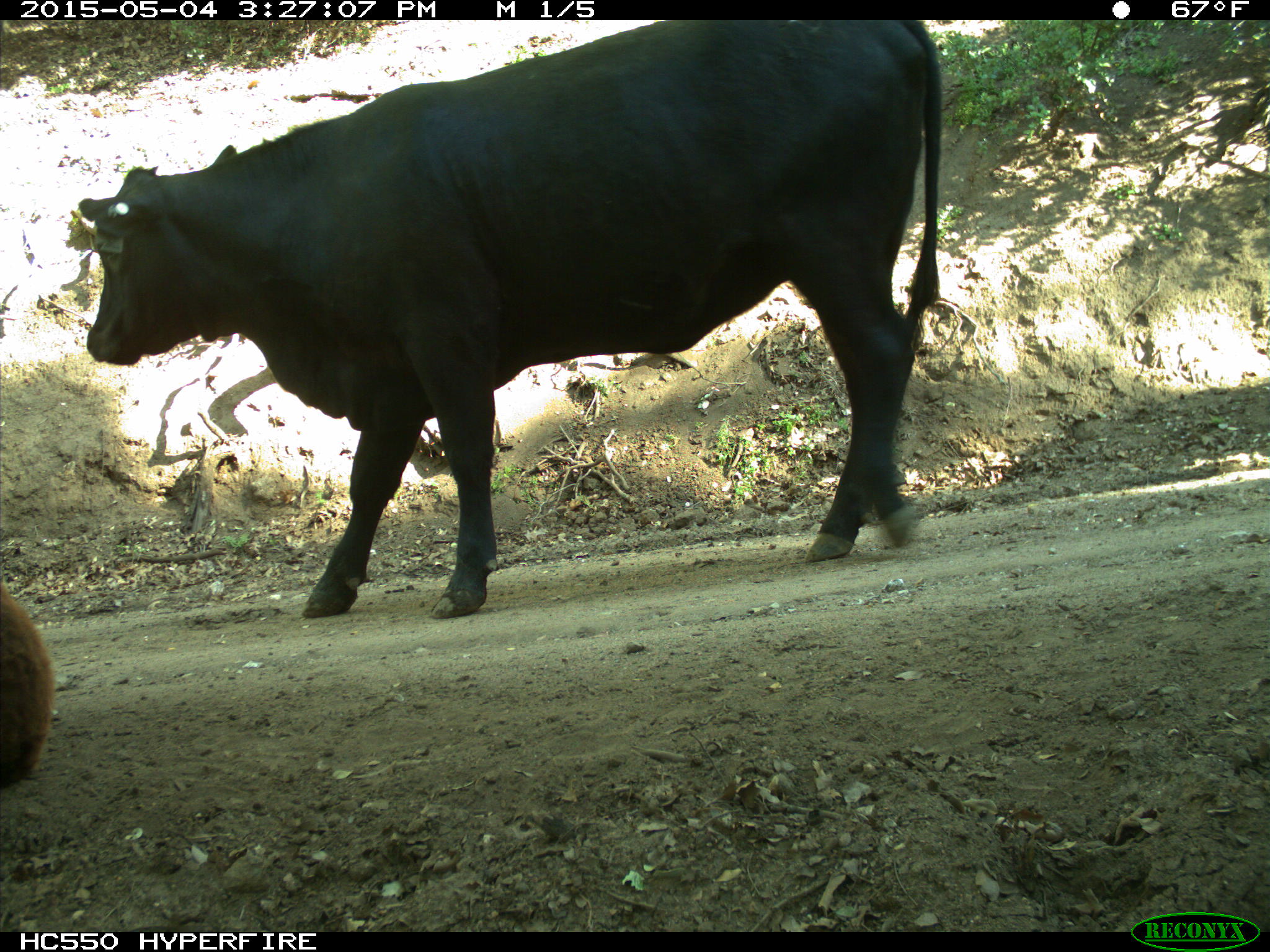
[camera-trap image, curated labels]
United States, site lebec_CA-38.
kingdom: Animalia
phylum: Chordata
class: Mammalia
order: Artiodactyla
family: Bovidae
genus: Bos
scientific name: Bos taurus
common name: domestic cow